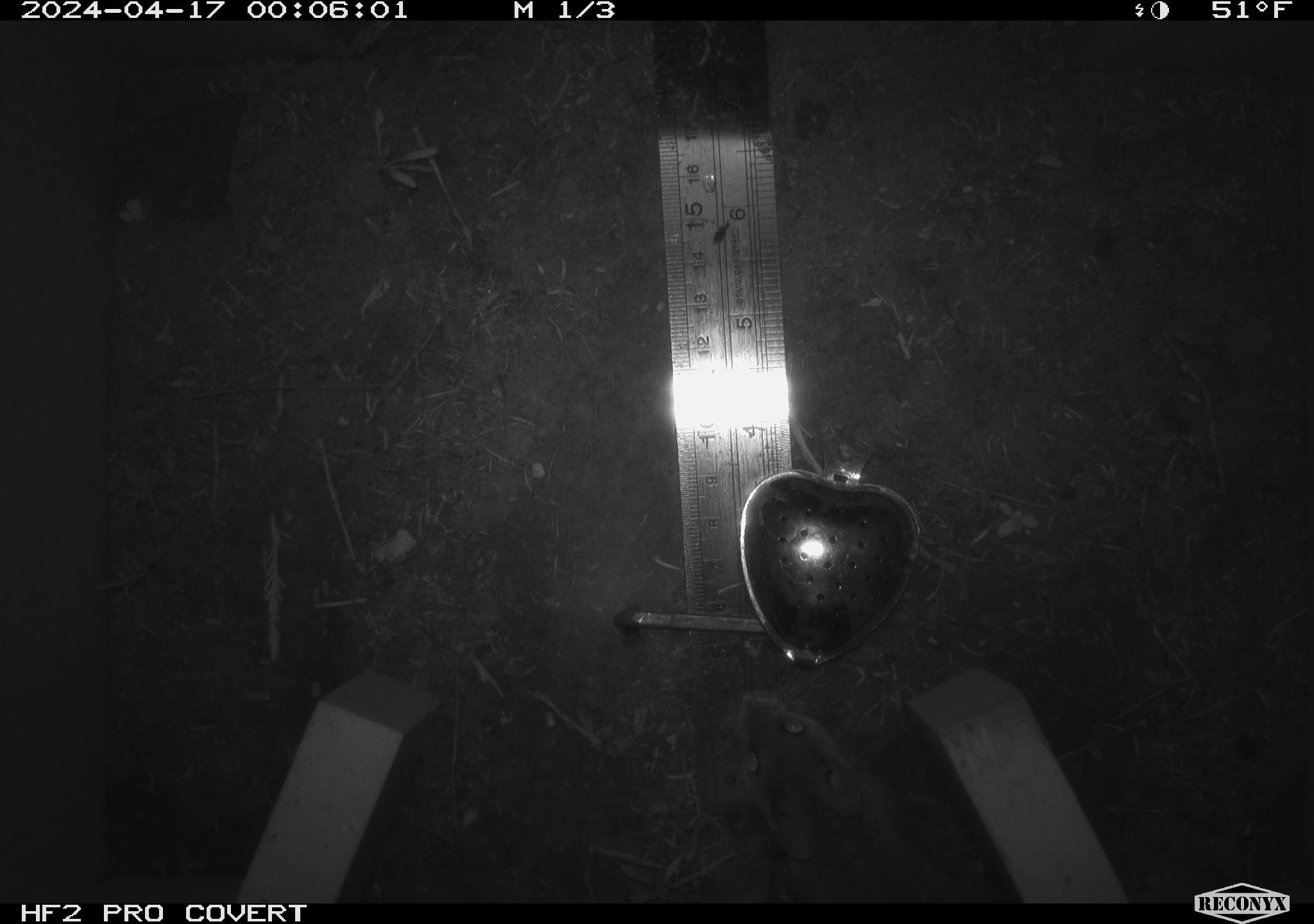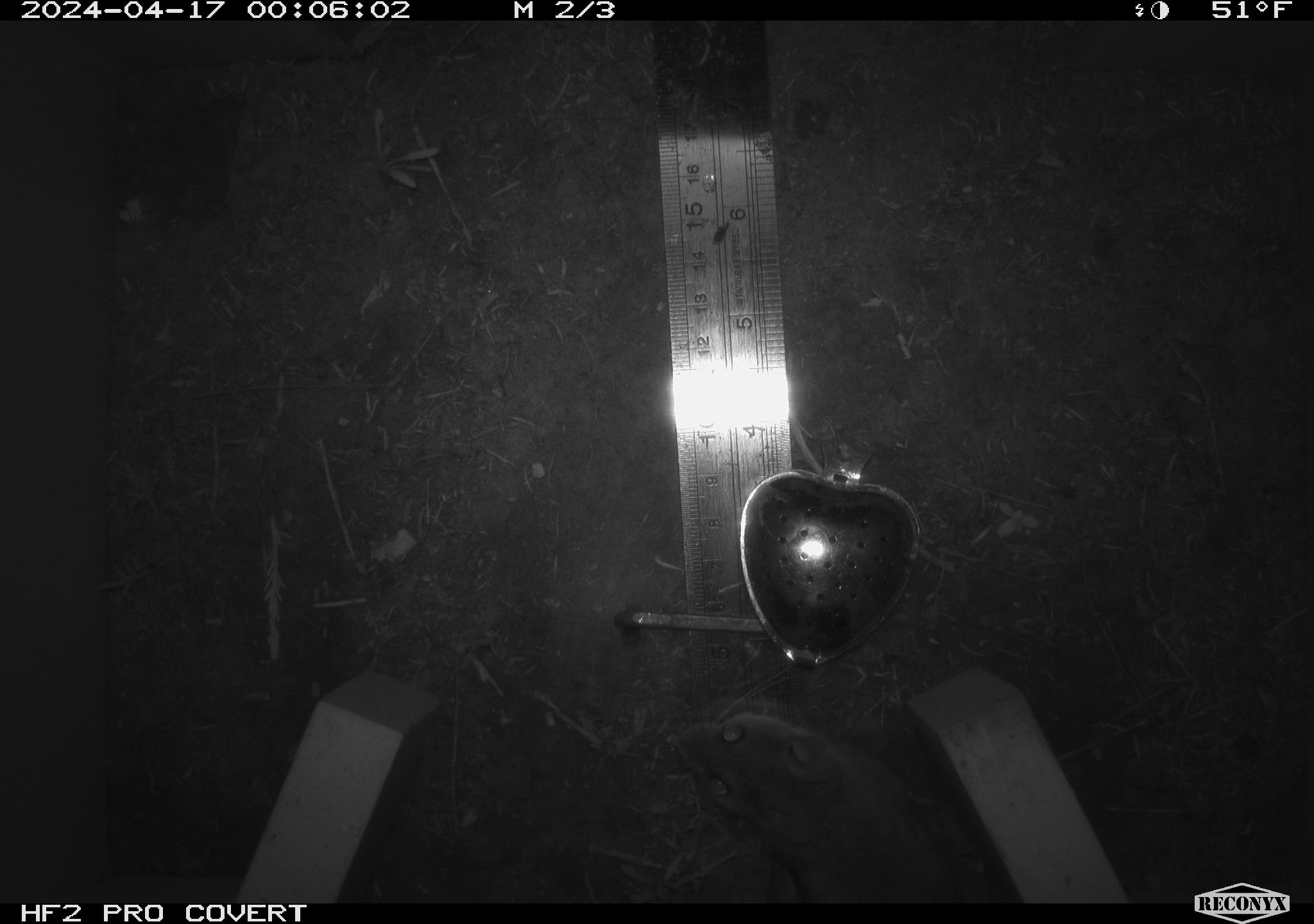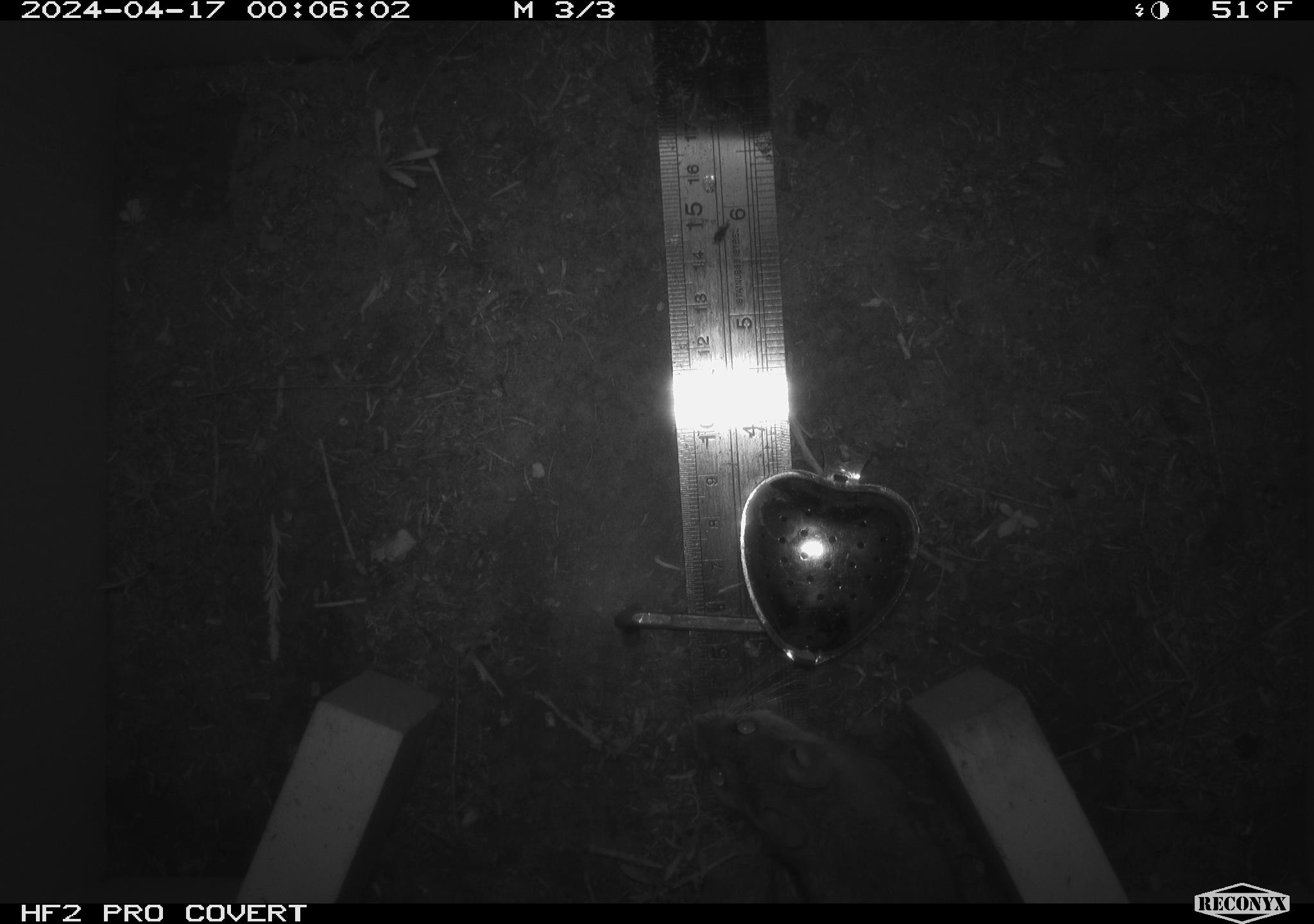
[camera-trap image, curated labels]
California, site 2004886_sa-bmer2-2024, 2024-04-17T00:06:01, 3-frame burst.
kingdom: Animalia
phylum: Chordata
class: Mammalia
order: Rodentia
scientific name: Rodentia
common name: mouse species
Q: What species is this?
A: Mouse species (Rodentia).